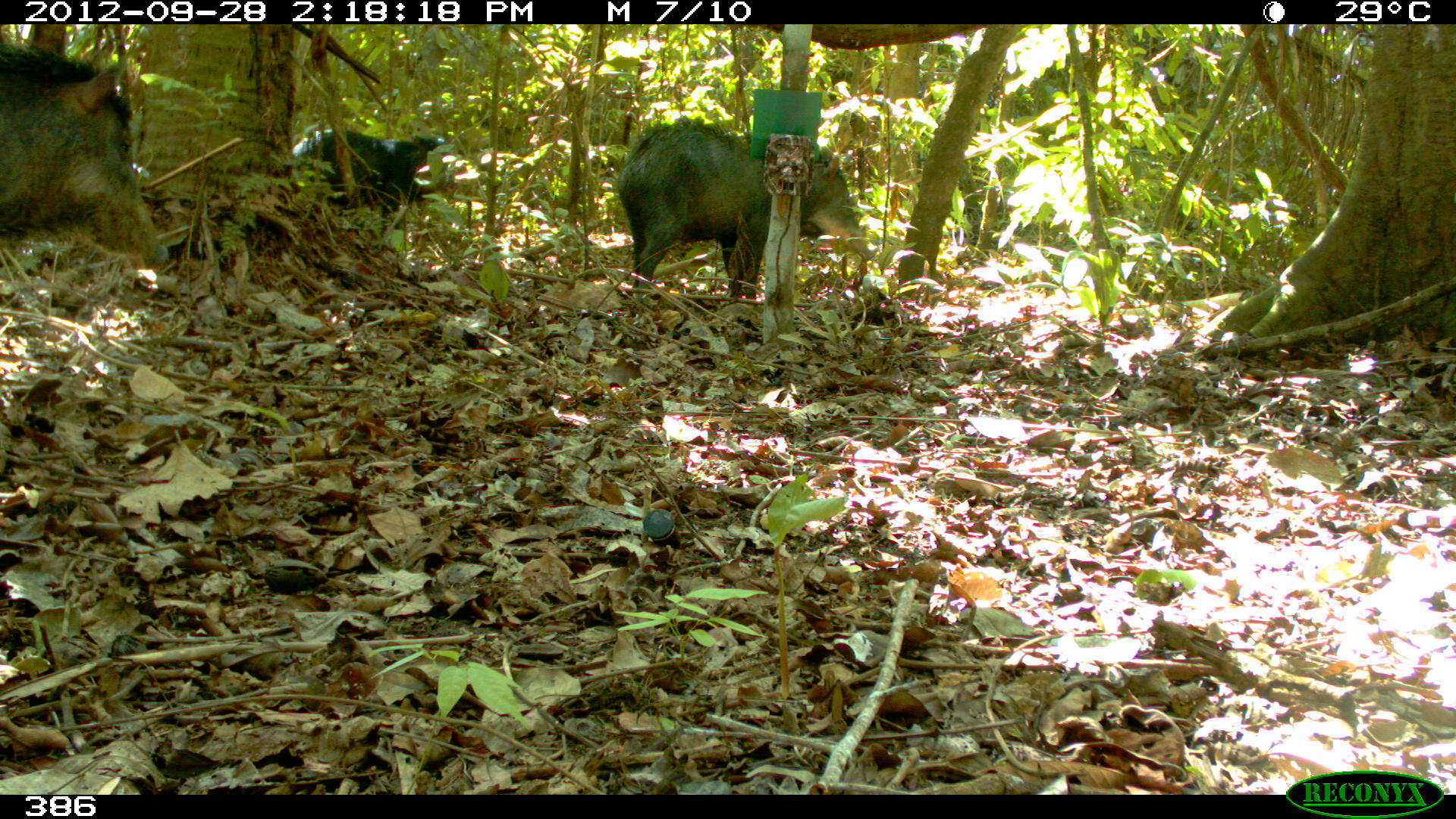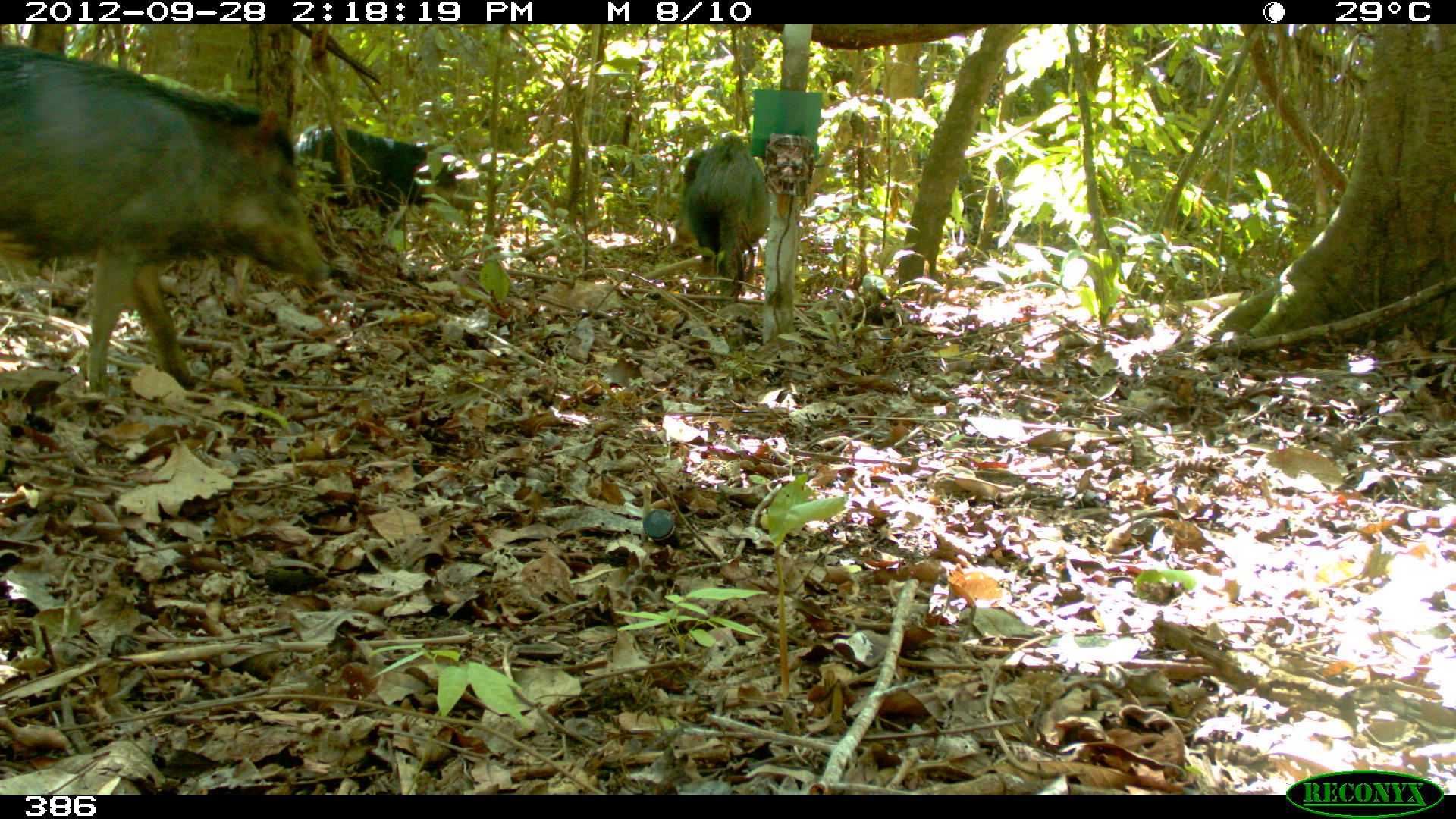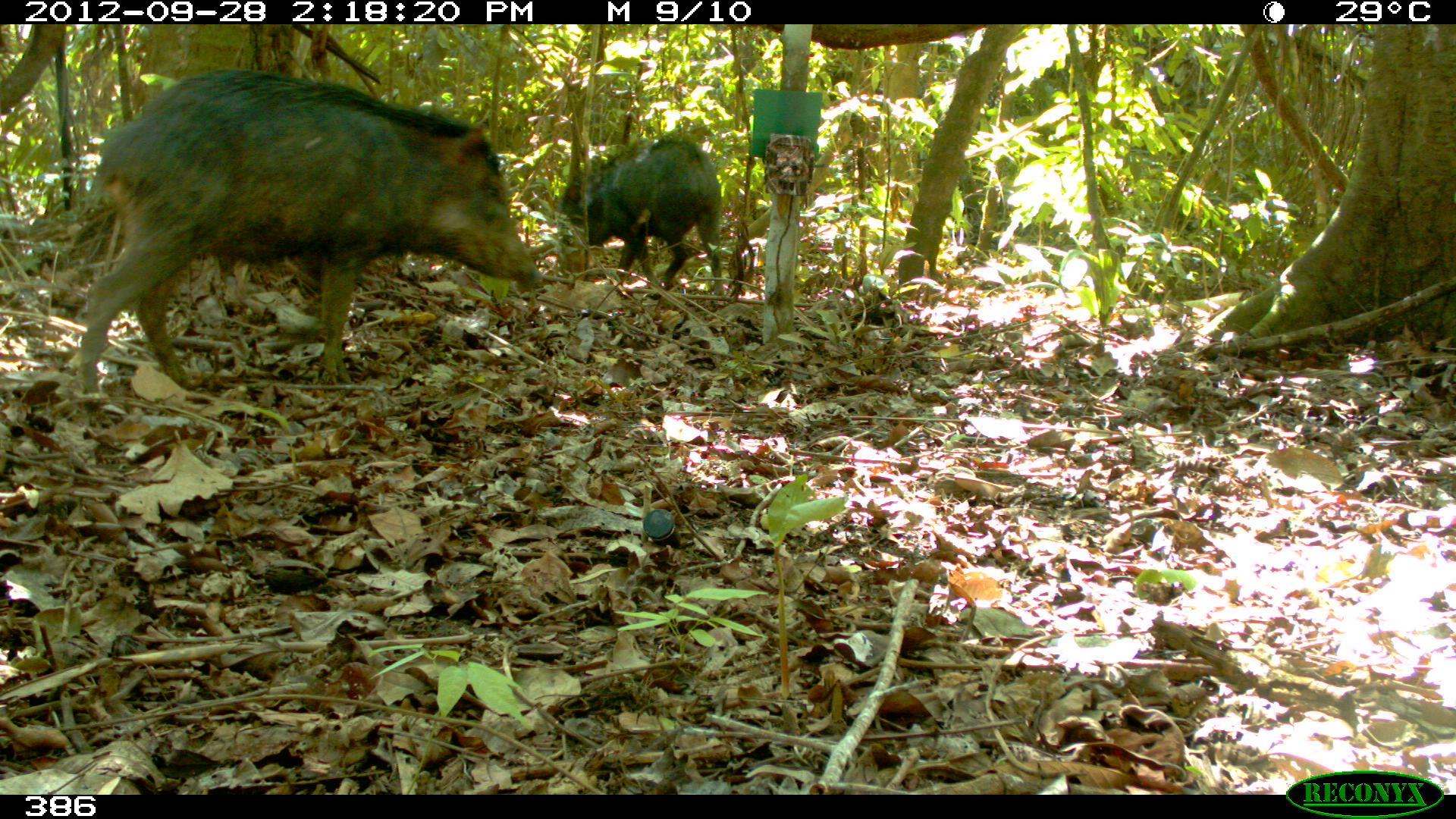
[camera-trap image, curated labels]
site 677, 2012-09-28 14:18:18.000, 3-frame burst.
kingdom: Animalia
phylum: Chordata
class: Mammalia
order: Artiodactyla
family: Tayassuidae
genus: Tayassu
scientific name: Tayassu pecari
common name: white-lipped peccary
Tayassu pecari (white-lipped peccary).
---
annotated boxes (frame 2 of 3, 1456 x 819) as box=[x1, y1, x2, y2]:
tayassu pecari: box=[0, 43, 328, 392]; box=[292, 126, 465, 235]; box=[678, 132, 768, 304]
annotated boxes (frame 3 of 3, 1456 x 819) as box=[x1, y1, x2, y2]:
tayassu pecari: box=[77, 66, 542, 410]; box=[556, 136, 722, 297]